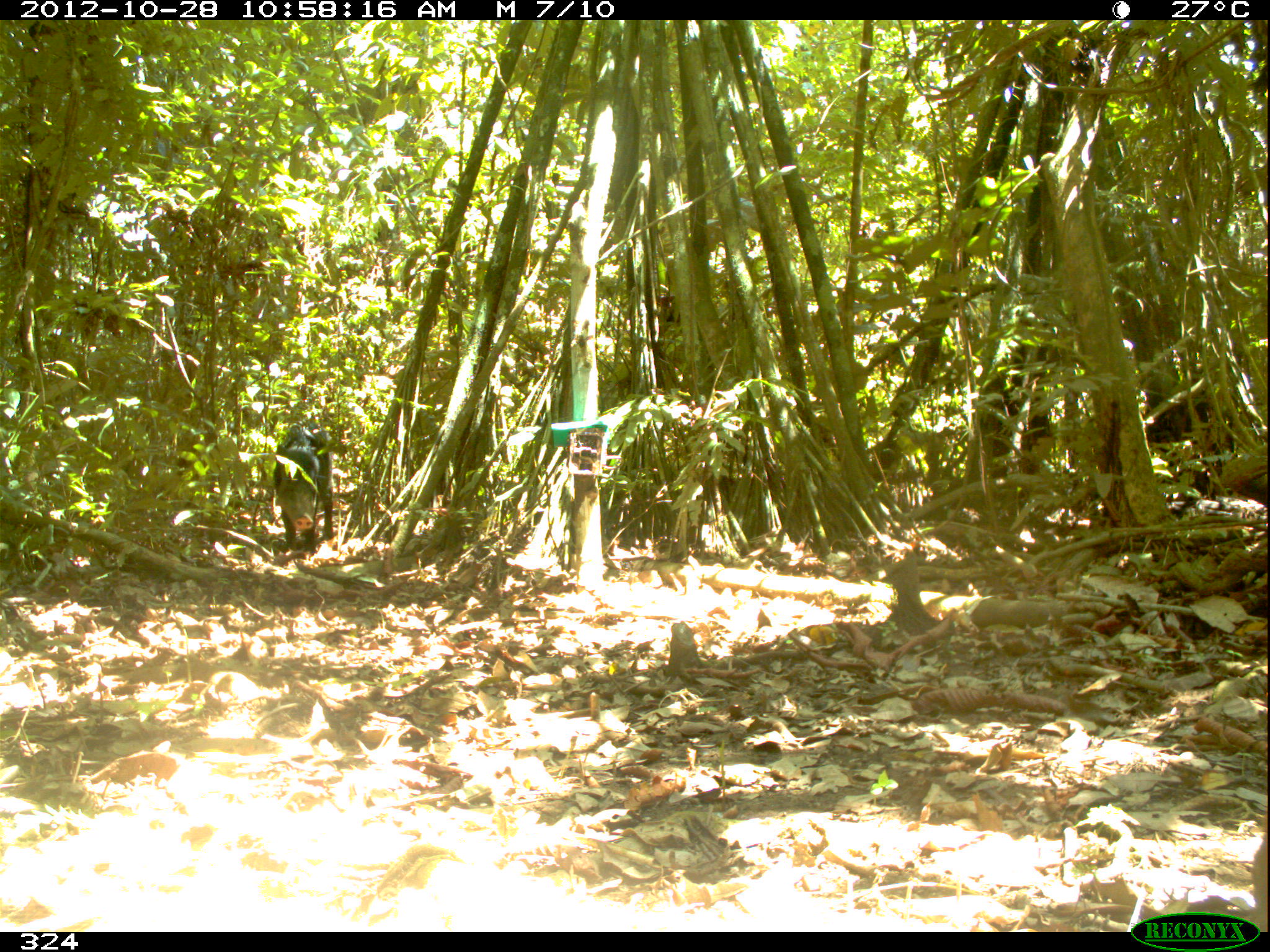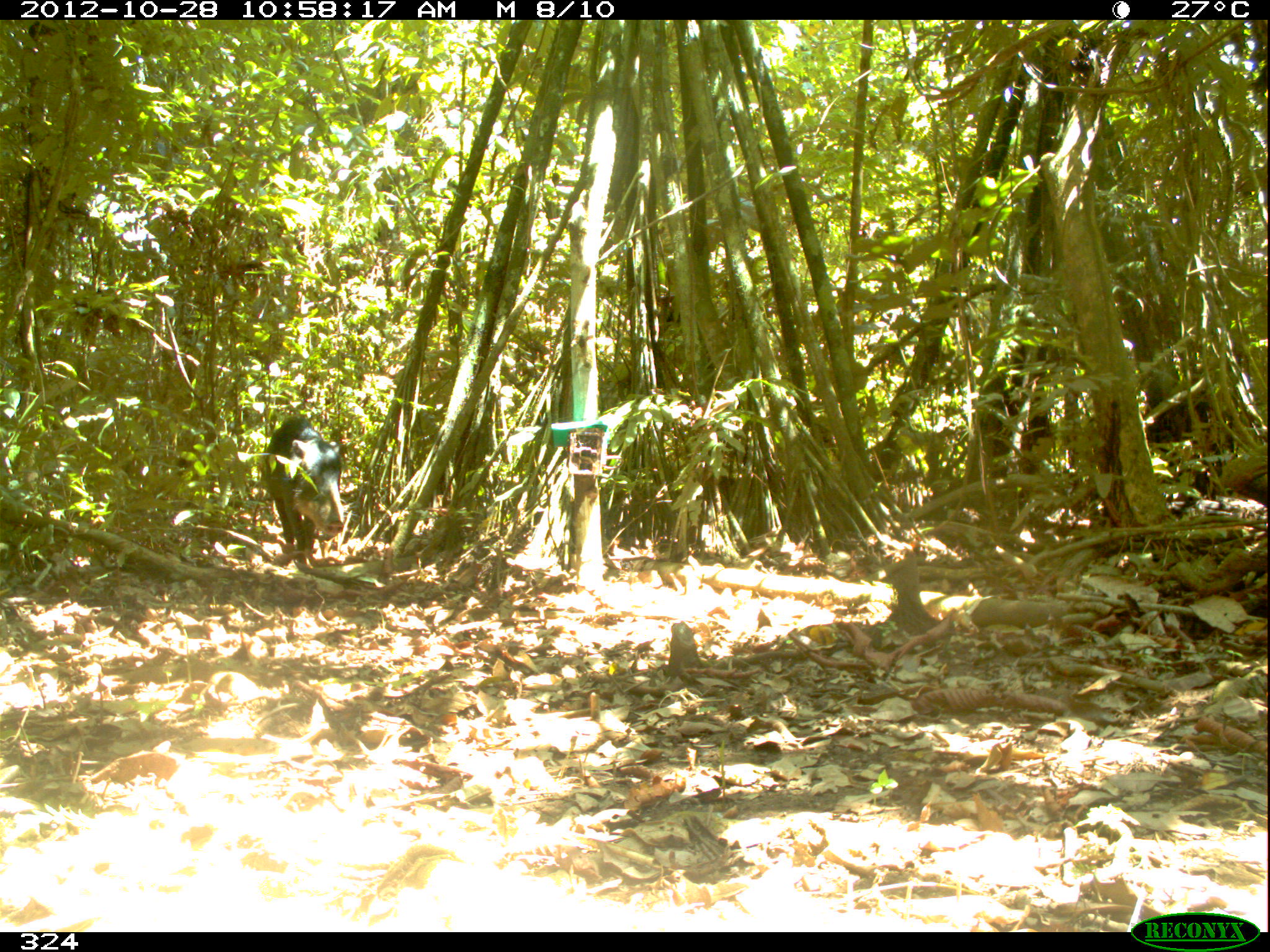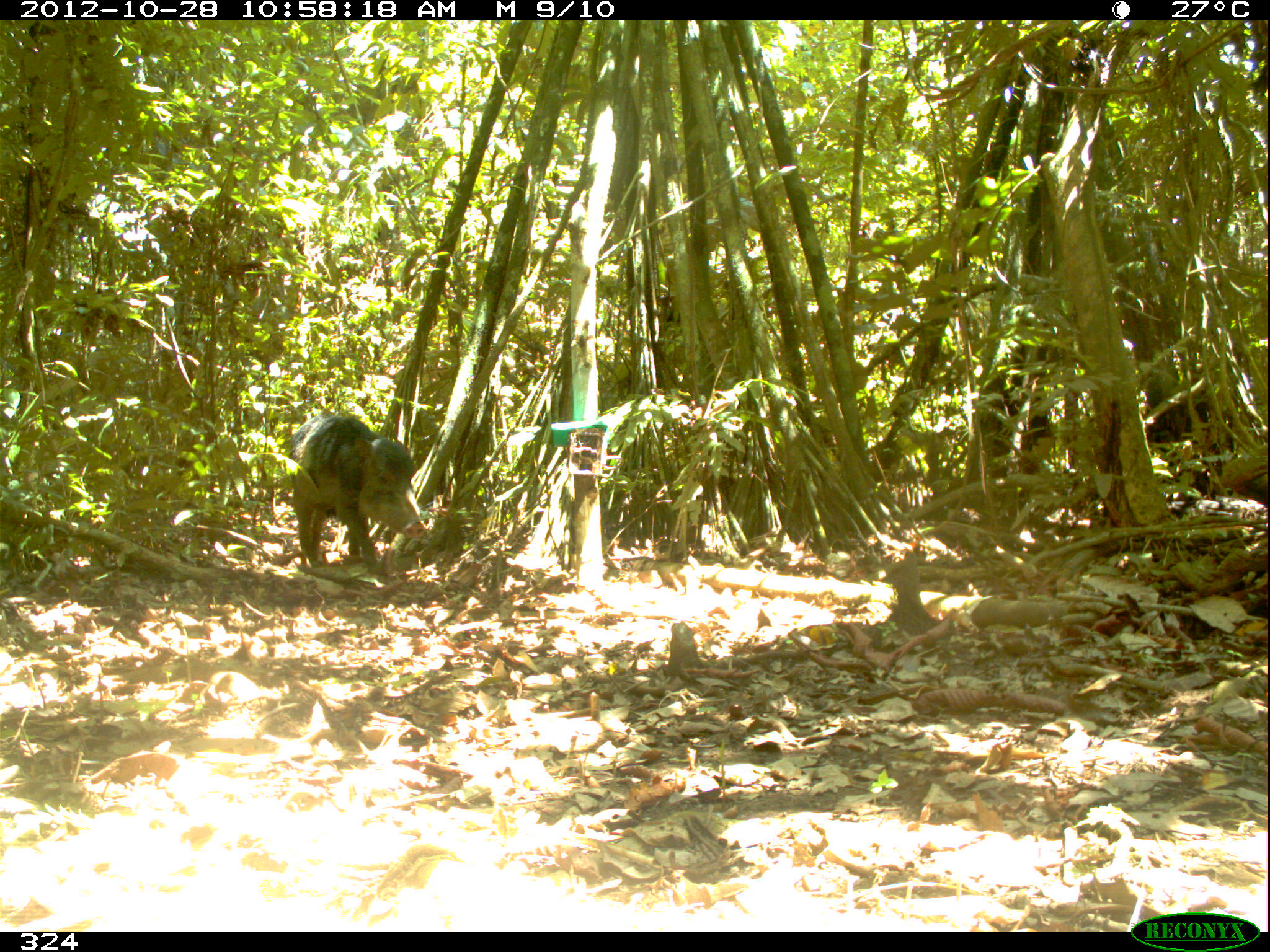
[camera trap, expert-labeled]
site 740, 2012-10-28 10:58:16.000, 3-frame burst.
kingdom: Animalia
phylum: Chordata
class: Mammalia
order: Artiodactyla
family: Tayassuidae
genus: Tayassu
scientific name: Tayassu pecari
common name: white-lipped peccary